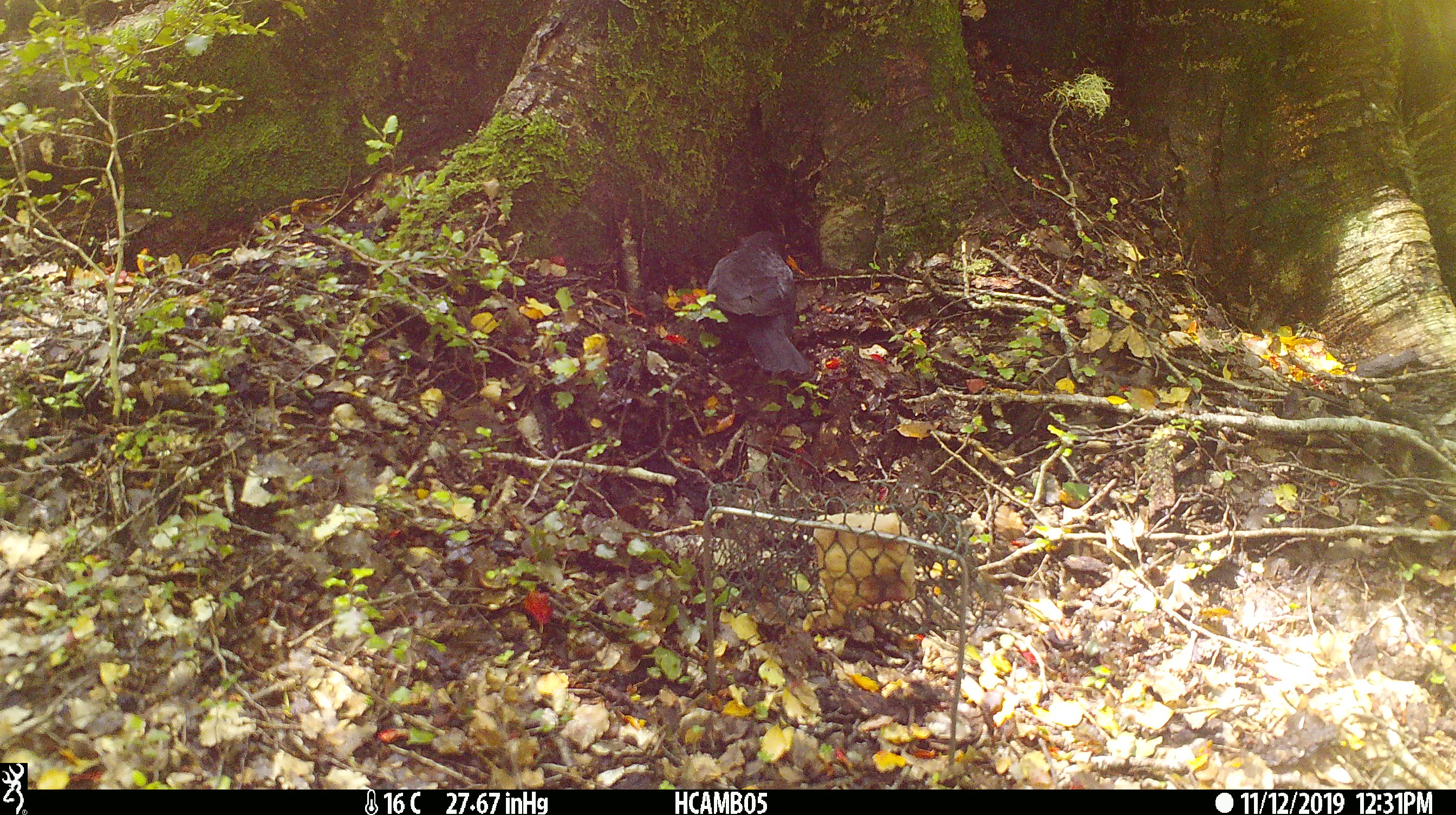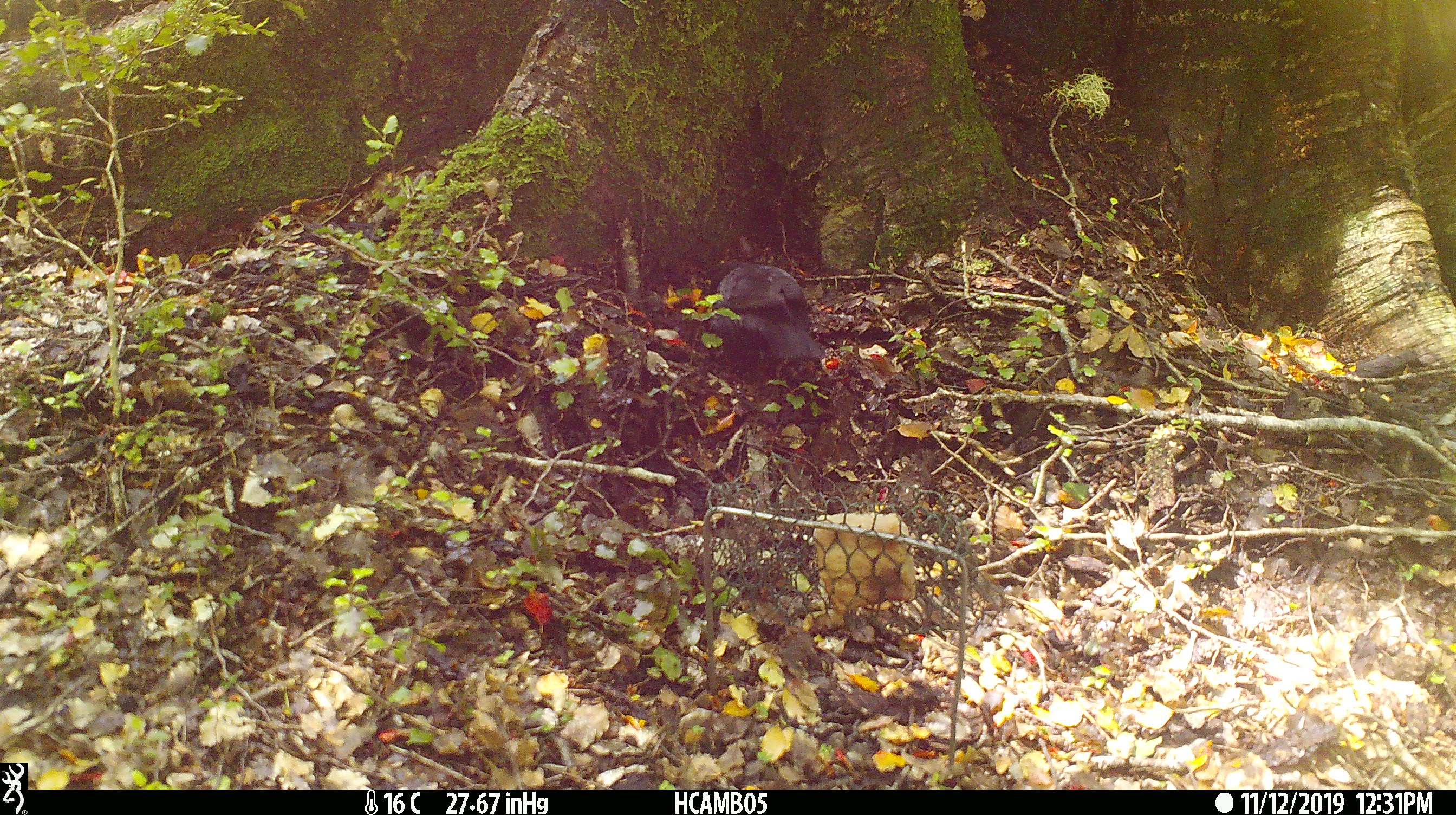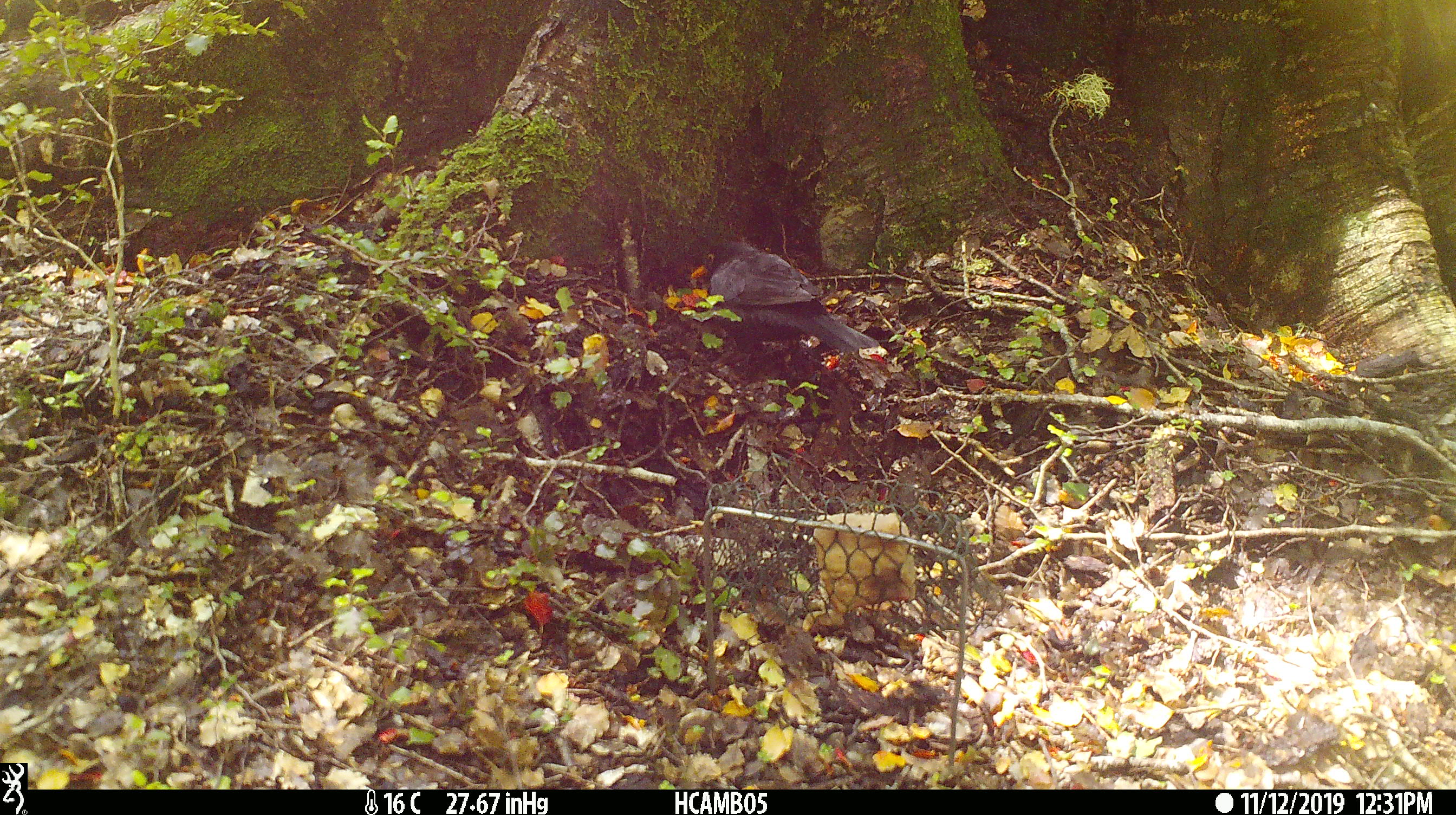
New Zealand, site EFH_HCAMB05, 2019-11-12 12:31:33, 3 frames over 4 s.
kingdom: Animalia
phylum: Chordata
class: Aves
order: Passeriformes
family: Turdidae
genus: Turdus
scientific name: Turdus merula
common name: eurasian blackbird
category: blackbird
Blackbird (eurasian blackbird) (Turdus merula).